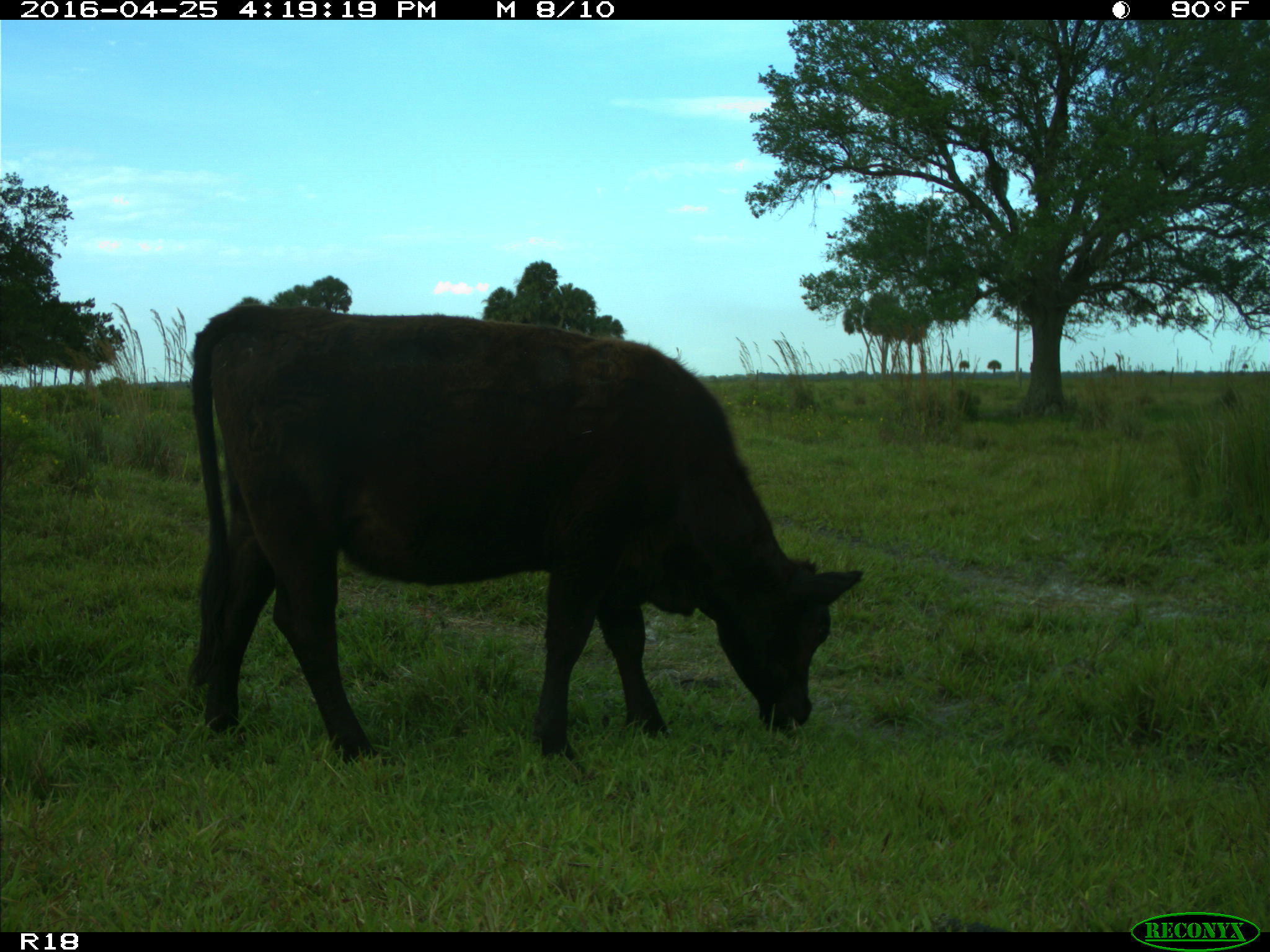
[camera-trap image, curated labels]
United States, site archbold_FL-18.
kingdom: Animalia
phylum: Chordata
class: Mammalia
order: Artiodactyla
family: Bovidae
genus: Bos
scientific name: Bos taurus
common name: domestic cow